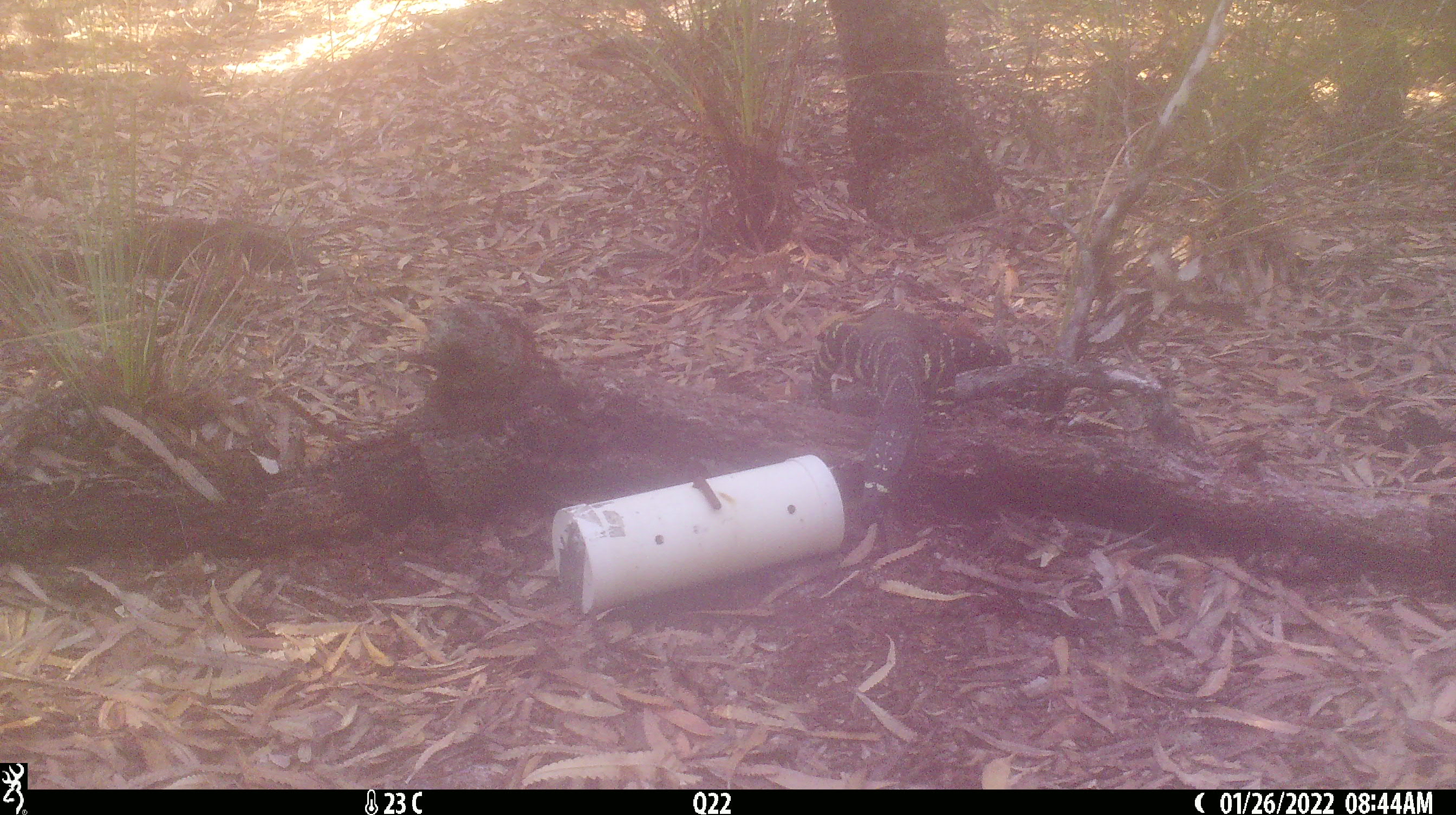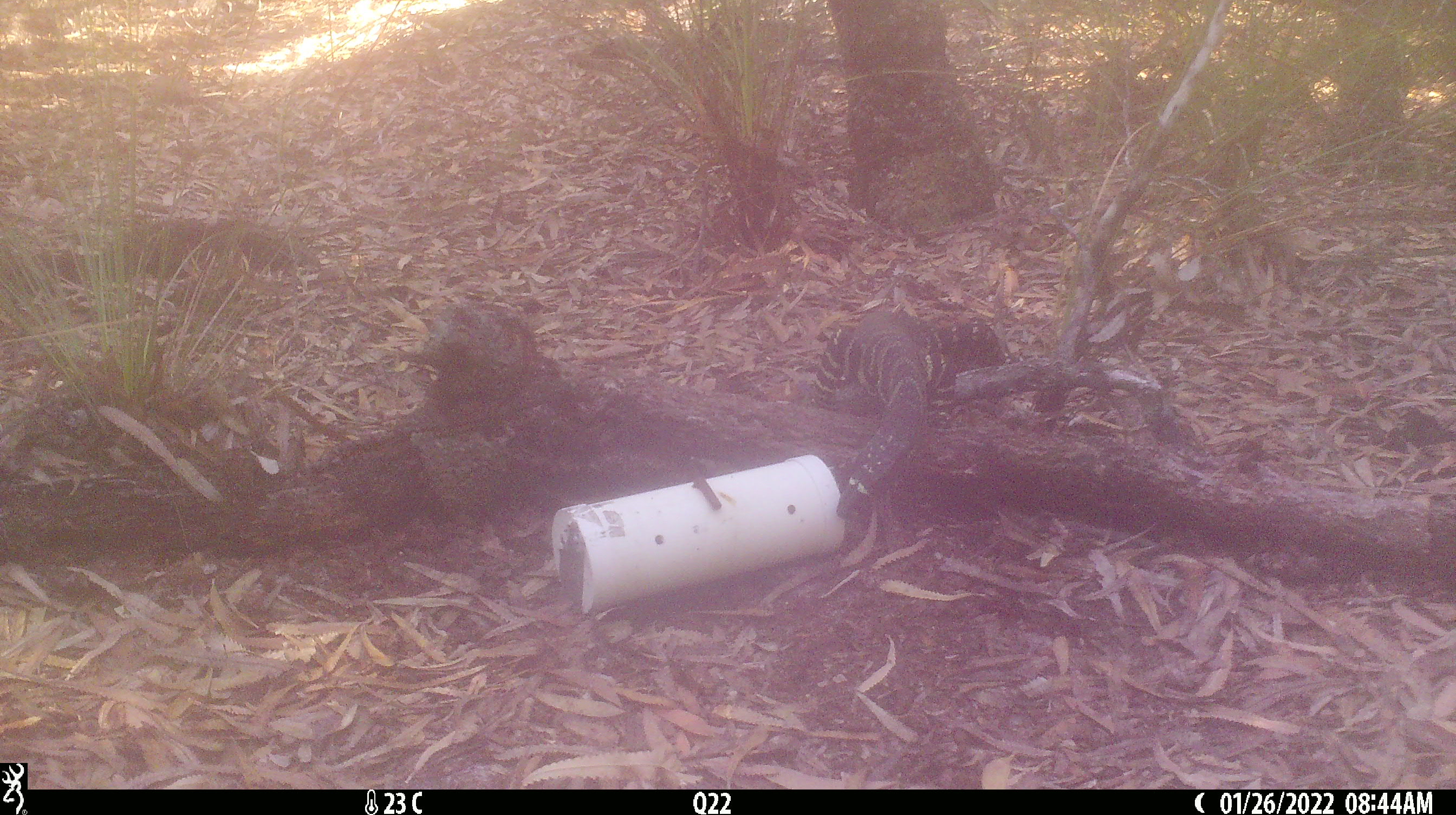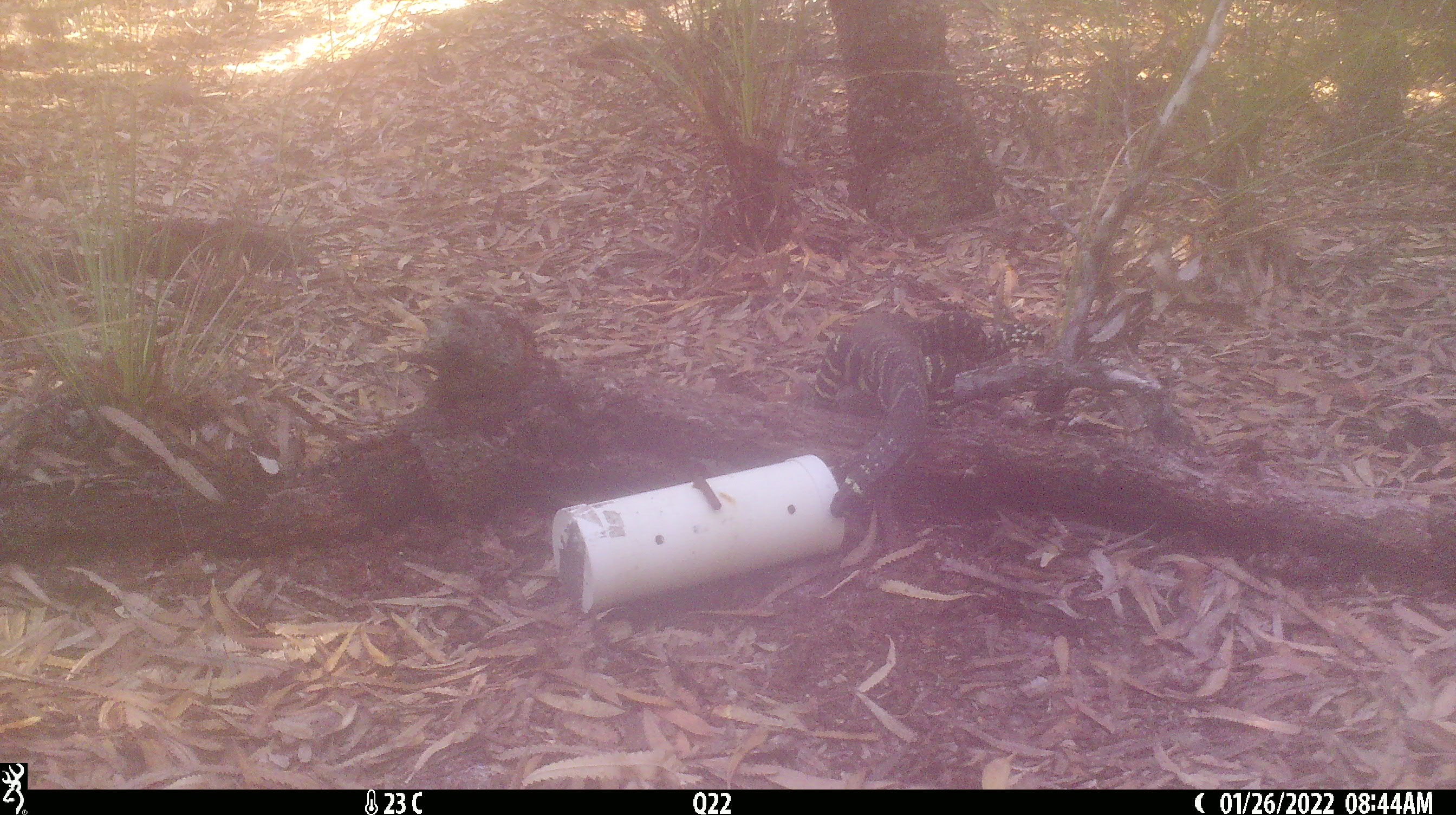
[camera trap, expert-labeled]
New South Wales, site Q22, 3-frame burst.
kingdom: Animalia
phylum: Chordata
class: Reptilia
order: Squamata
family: Varanidae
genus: Varanus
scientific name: Varanus varius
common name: lace monitor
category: goanna